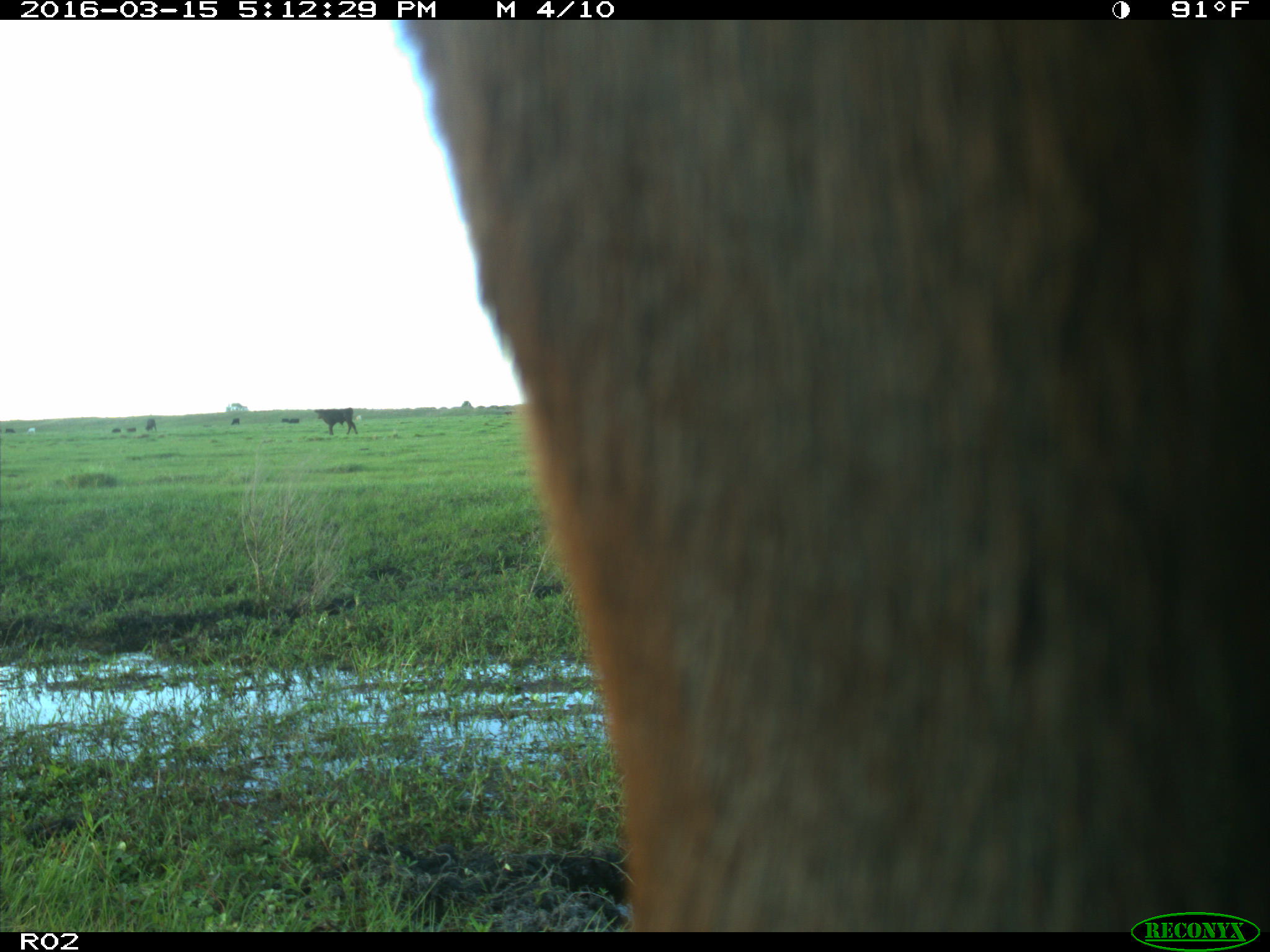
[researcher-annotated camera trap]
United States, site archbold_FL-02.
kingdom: Animalia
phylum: Chordata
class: Mammalia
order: Artiodactyla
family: Bovidae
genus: Bos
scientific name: Bos taurus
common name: domestic cow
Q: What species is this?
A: Bos taurus (domestic cow).